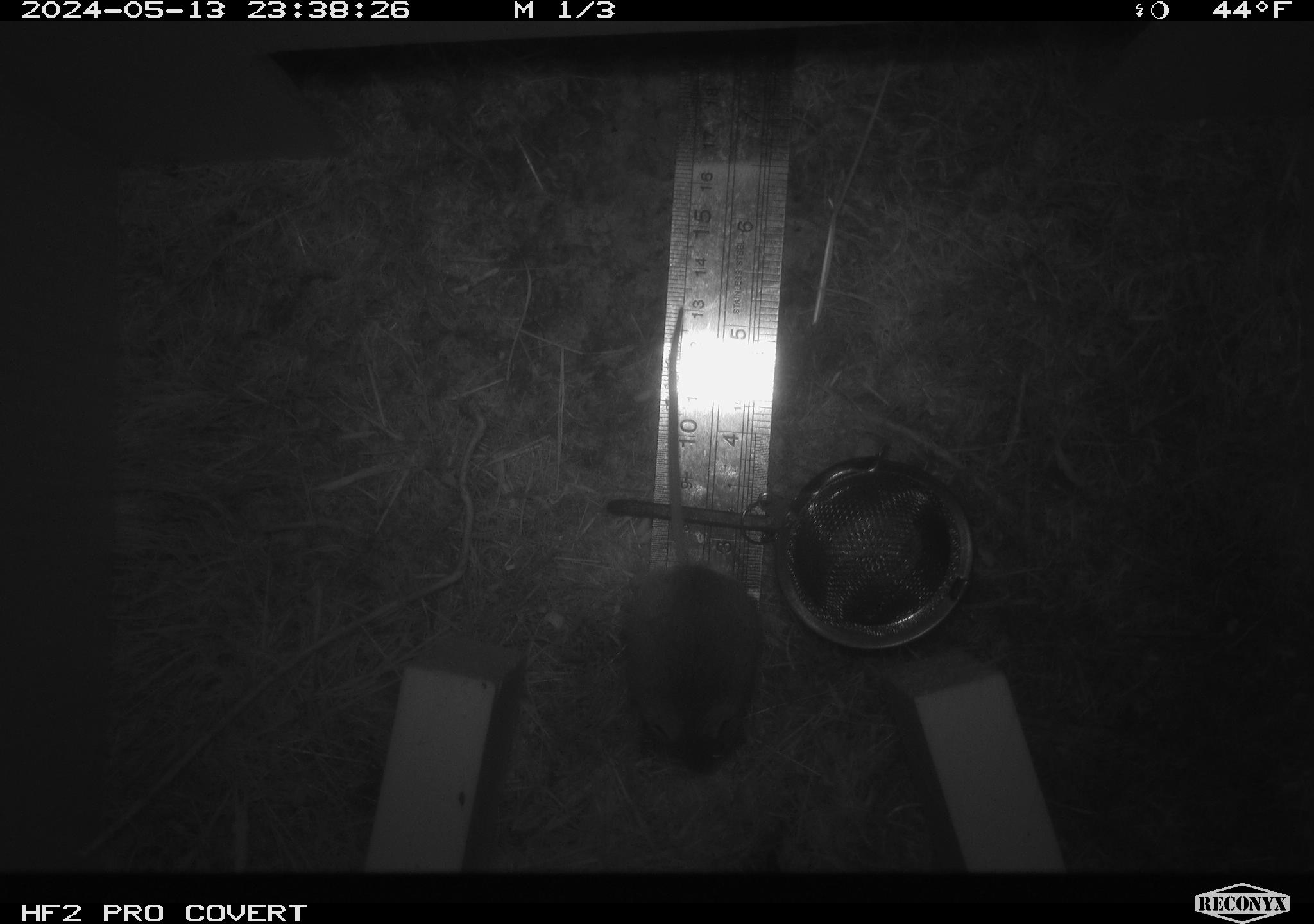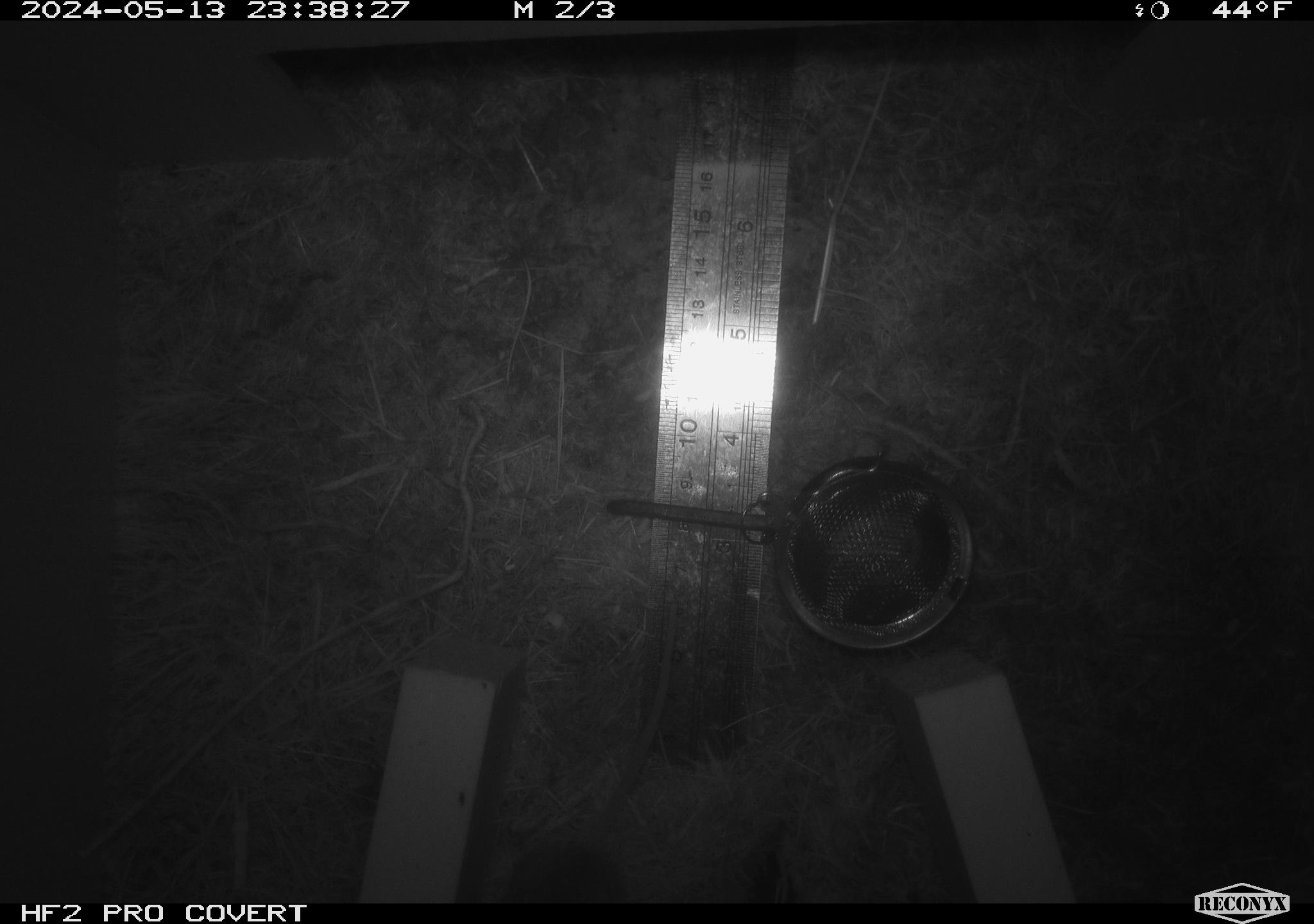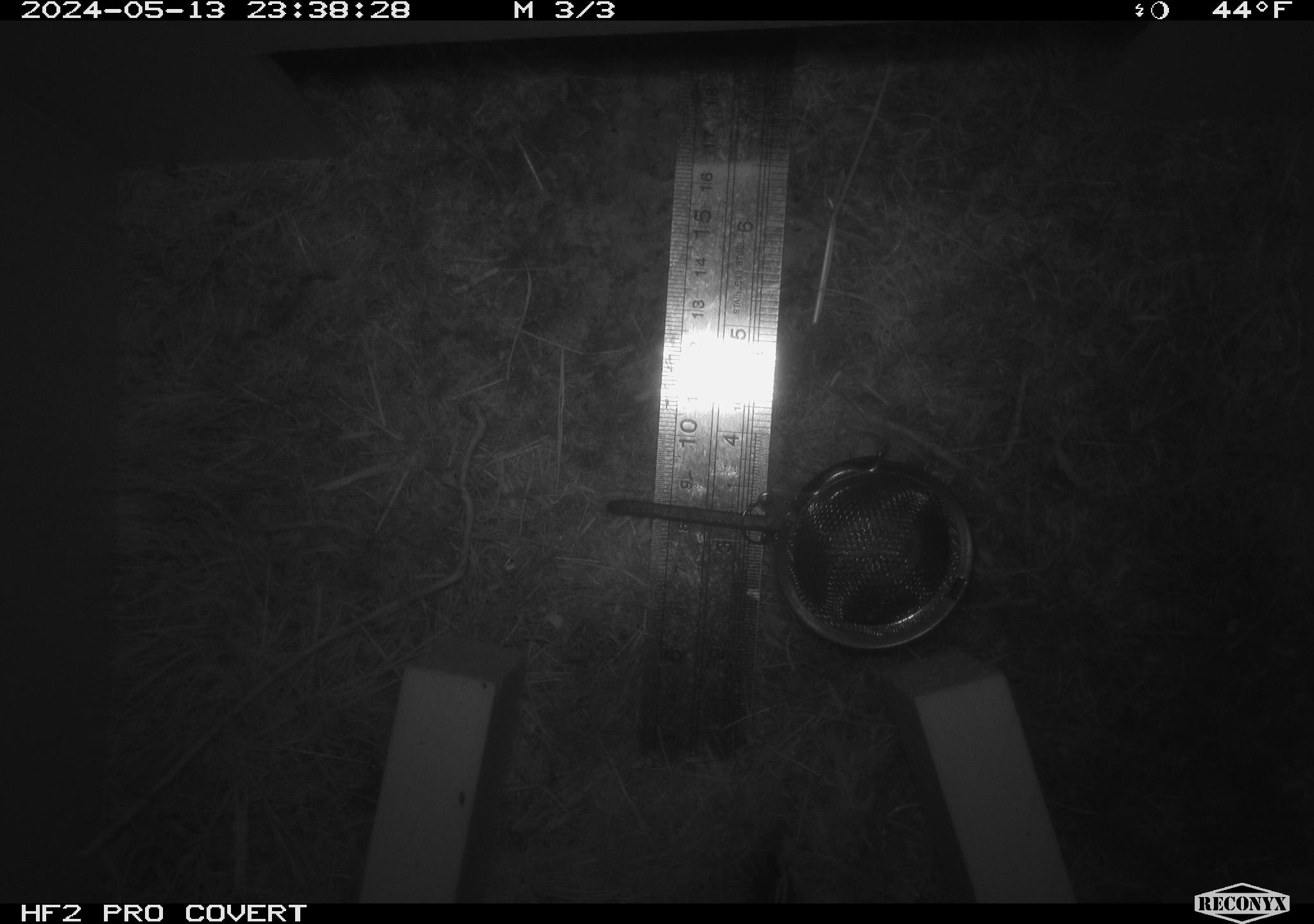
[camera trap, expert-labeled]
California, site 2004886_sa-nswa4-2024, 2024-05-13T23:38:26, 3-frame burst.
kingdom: Animalia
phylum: Chordata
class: Mammalia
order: Rodentia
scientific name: Rodentia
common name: mouse species